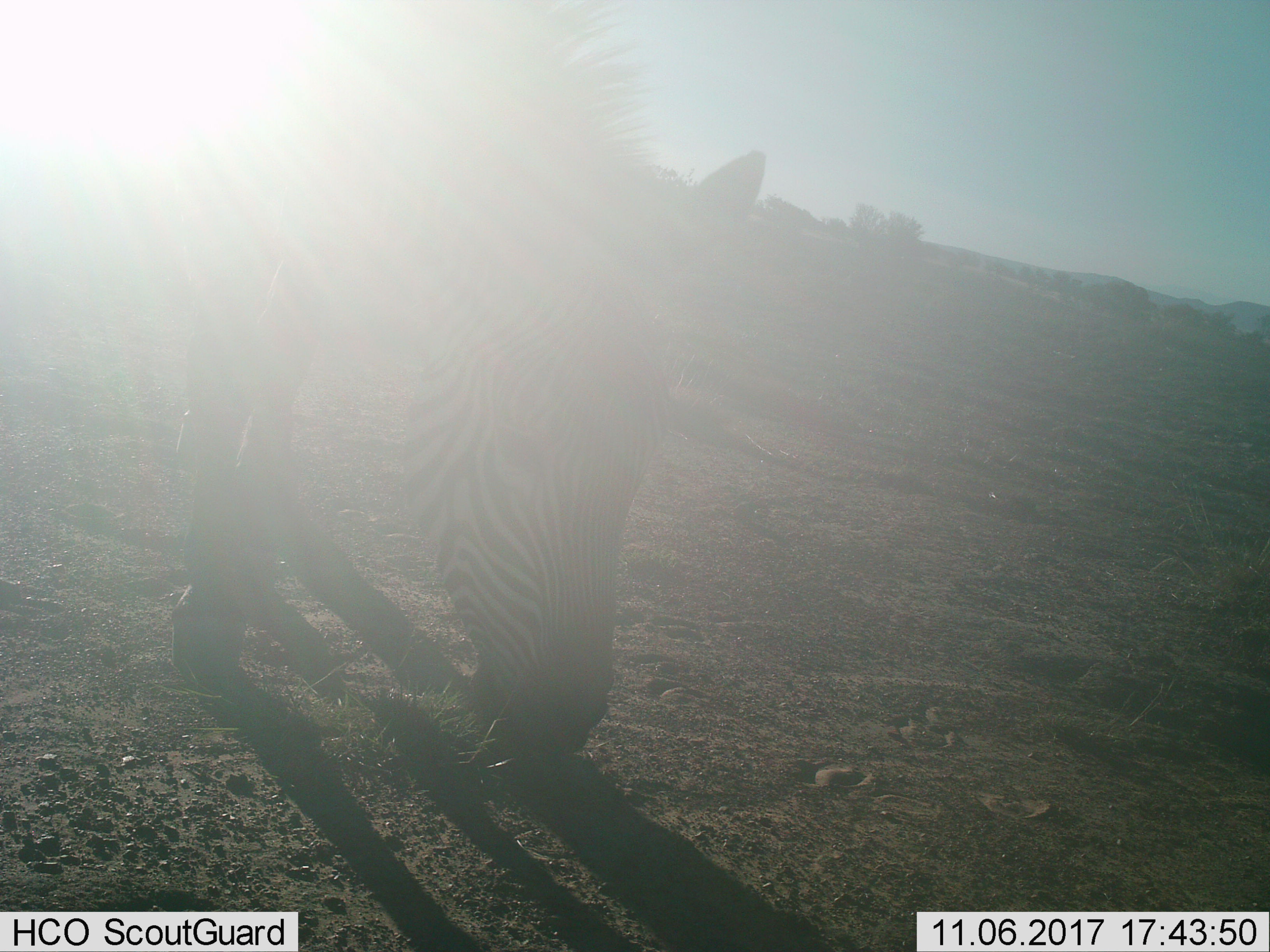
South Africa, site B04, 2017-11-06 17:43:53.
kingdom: Animalia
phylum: Chordata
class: Mammalia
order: Perissodactyla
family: Equidae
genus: Equus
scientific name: Equus zebra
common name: mountain zebra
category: zebramountain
Zebramountain (mountain zebra) (Equus zebra), count 1. Behavior (volunteer vote fractions): standing 0%, resting 0%, moving 14%, interacting 0%. Young present (vote fraction): 0%. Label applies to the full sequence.